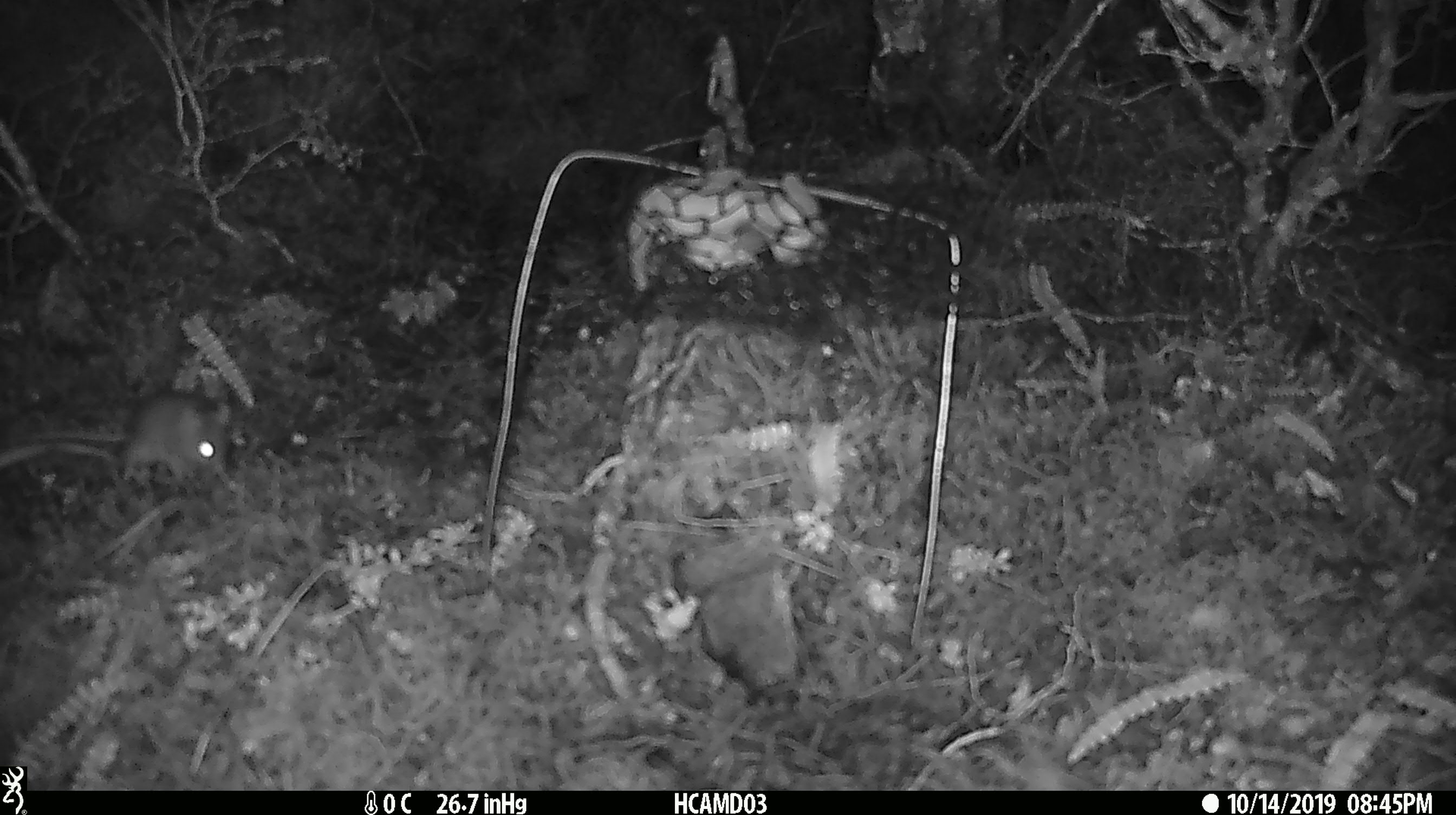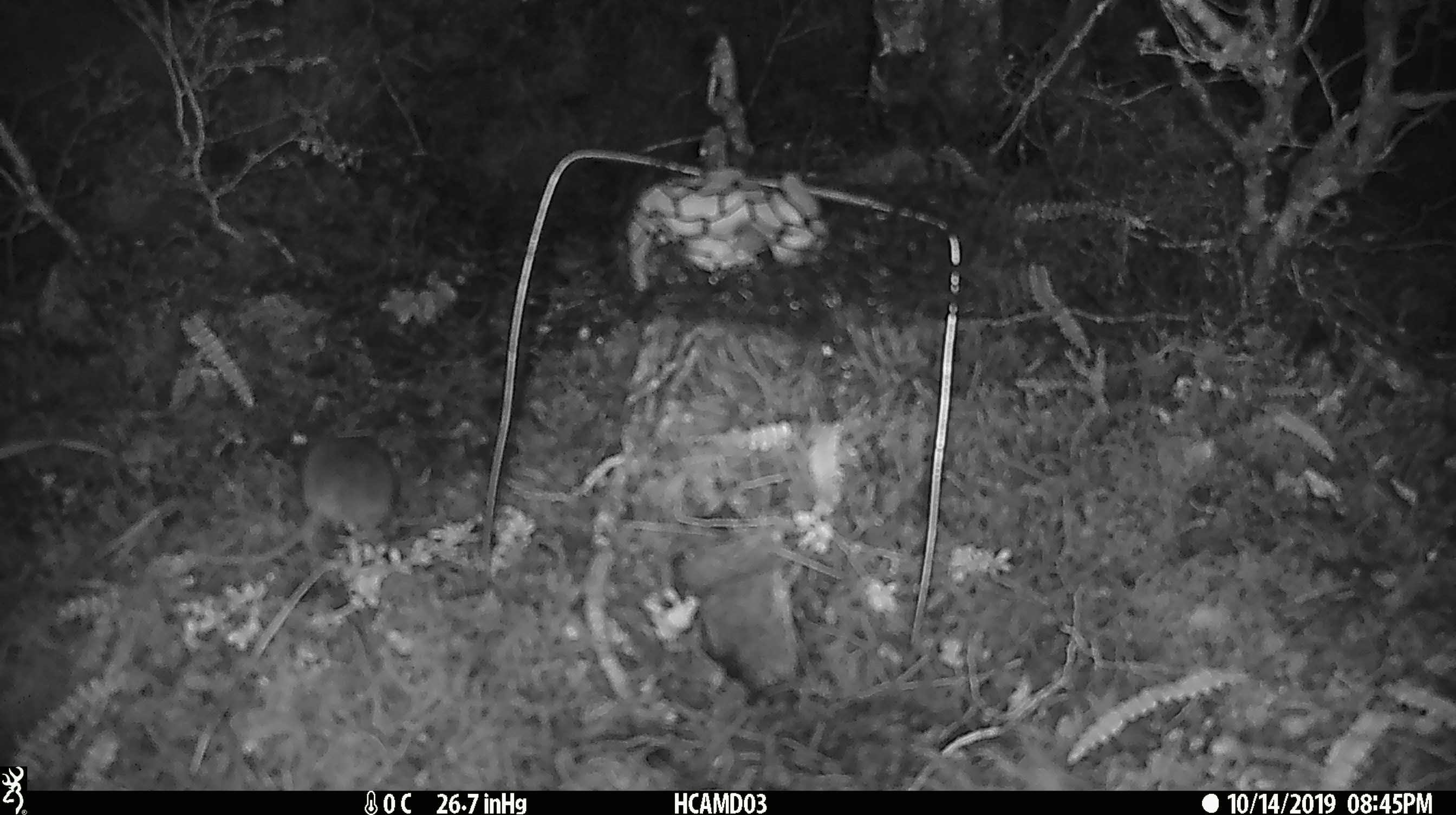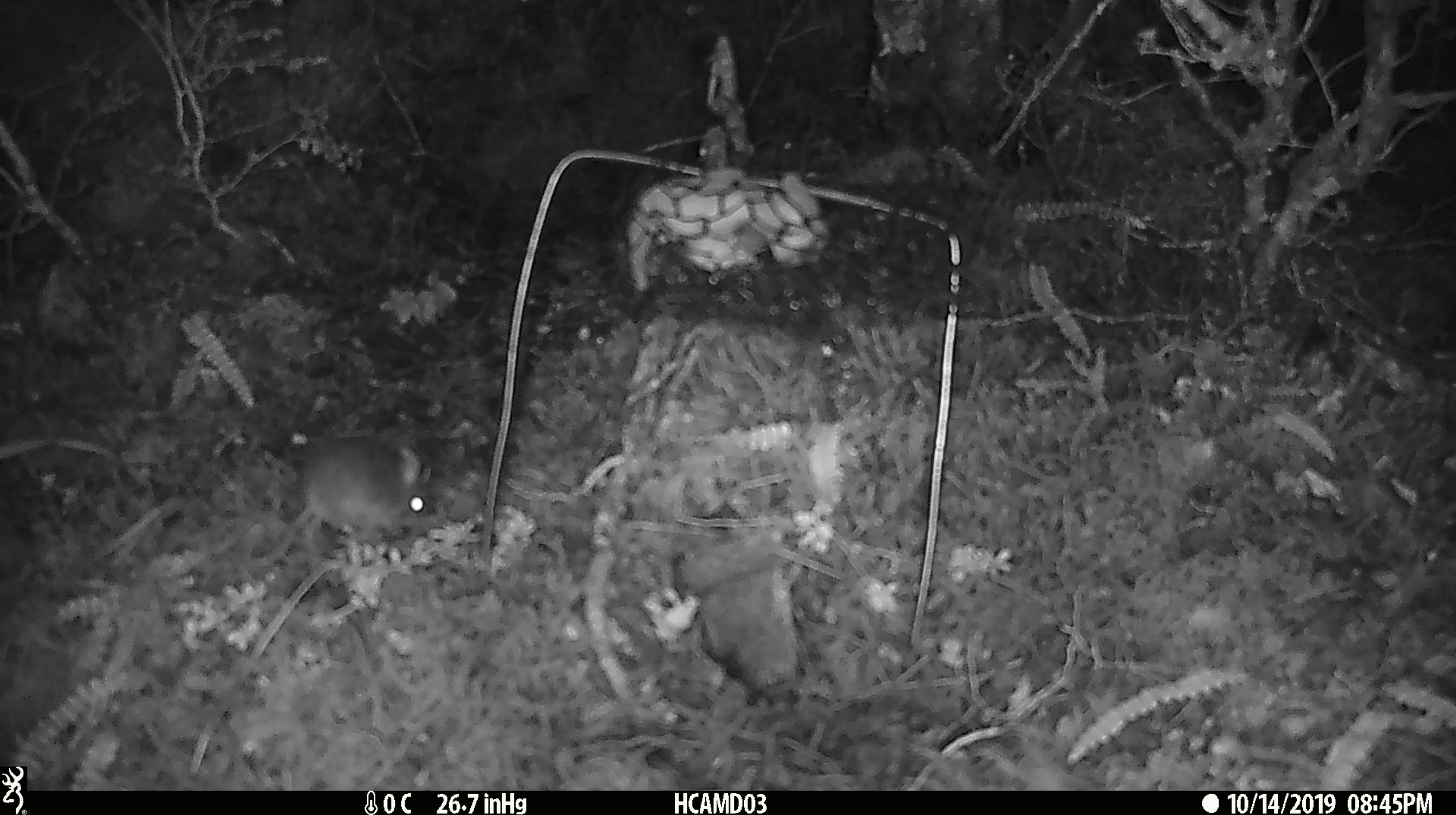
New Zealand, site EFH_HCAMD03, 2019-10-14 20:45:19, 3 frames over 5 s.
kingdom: Animalia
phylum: Chordata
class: Mammalia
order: Rodentia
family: Muridae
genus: Mus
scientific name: Mus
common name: mouse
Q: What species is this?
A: Mouse (Mus).